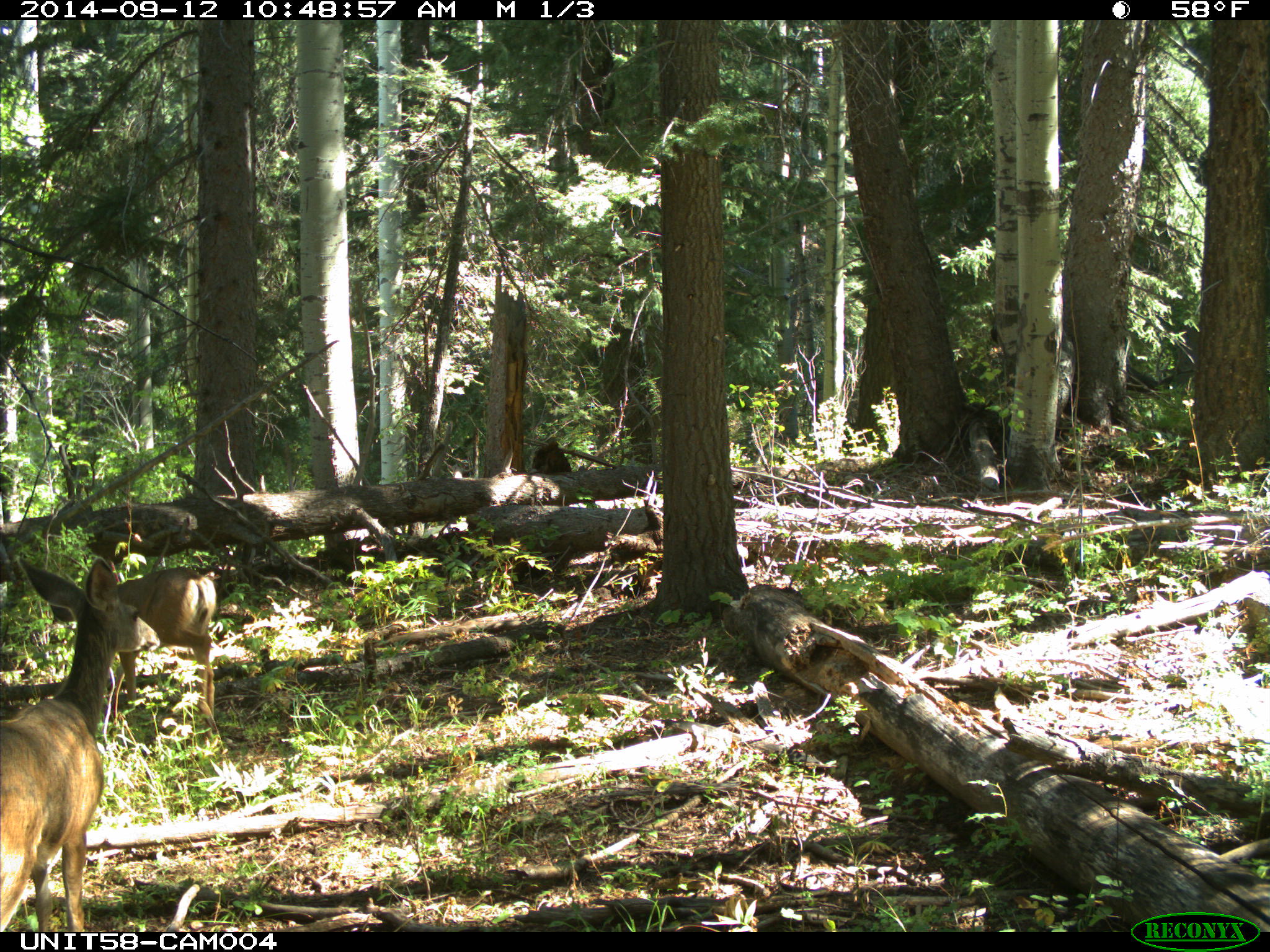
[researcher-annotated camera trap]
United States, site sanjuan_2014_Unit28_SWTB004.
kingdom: Animalia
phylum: Chordata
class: Mammalia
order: Artiodactyla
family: Cervidae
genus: Odocoileus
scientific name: Odocoileus hemionus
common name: mule deer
Odocoileus hemionus (mule deer).